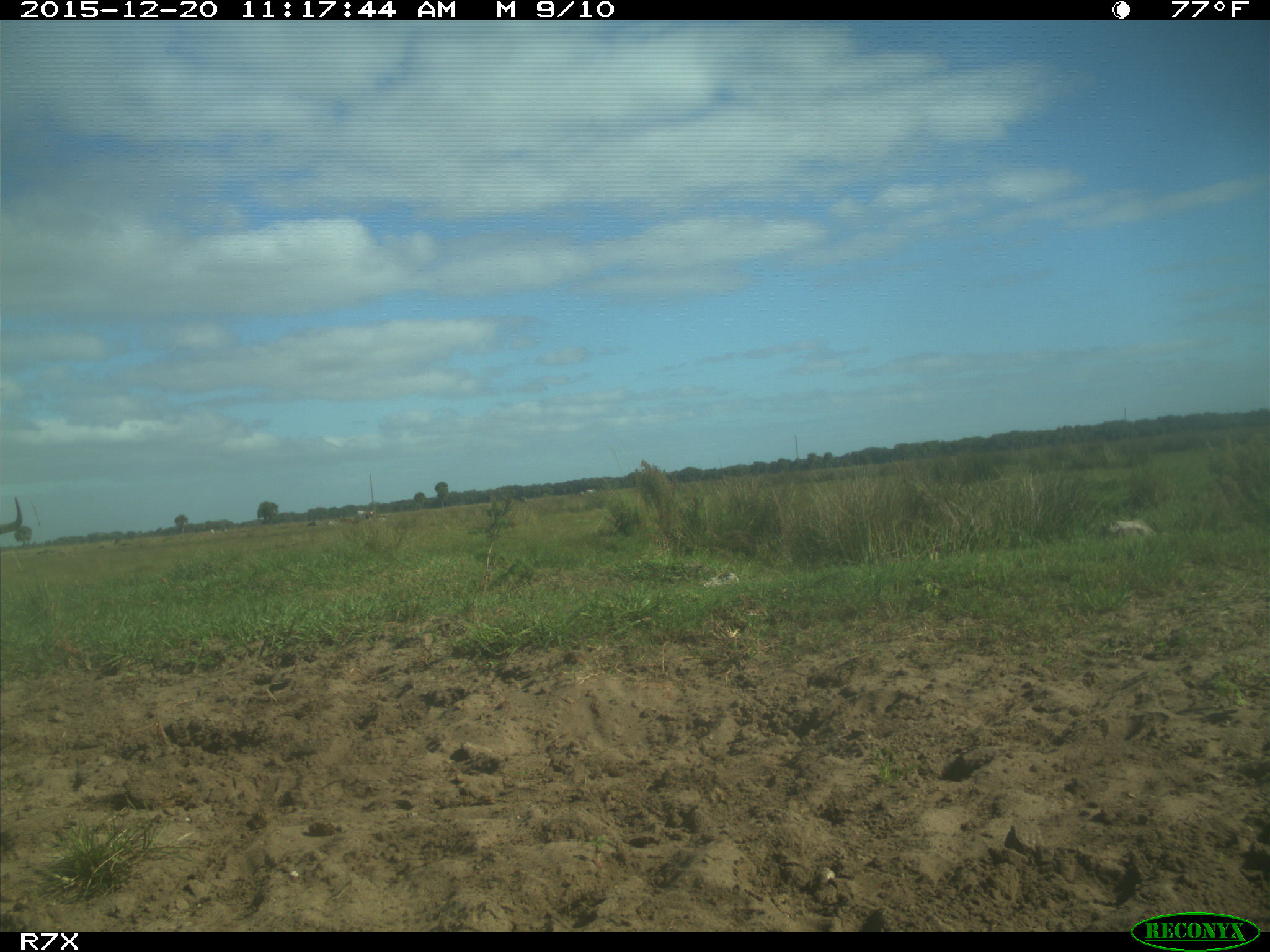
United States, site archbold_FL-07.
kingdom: Animalia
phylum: Chordata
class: Mammalia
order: Artiodactyla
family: Bovidae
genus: Bos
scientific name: Bos taurus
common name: domestic cow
Bos taurus (domestic cow).